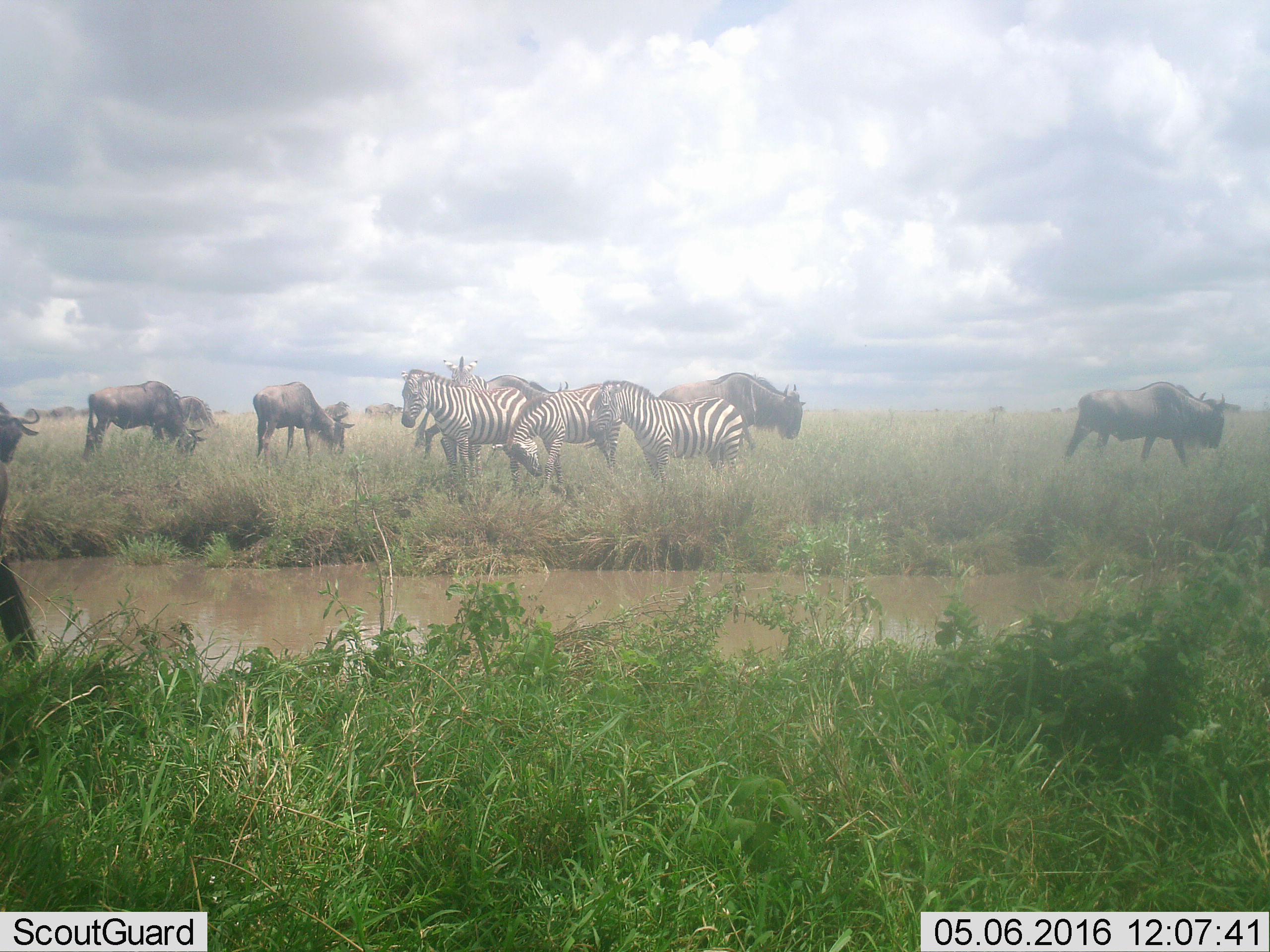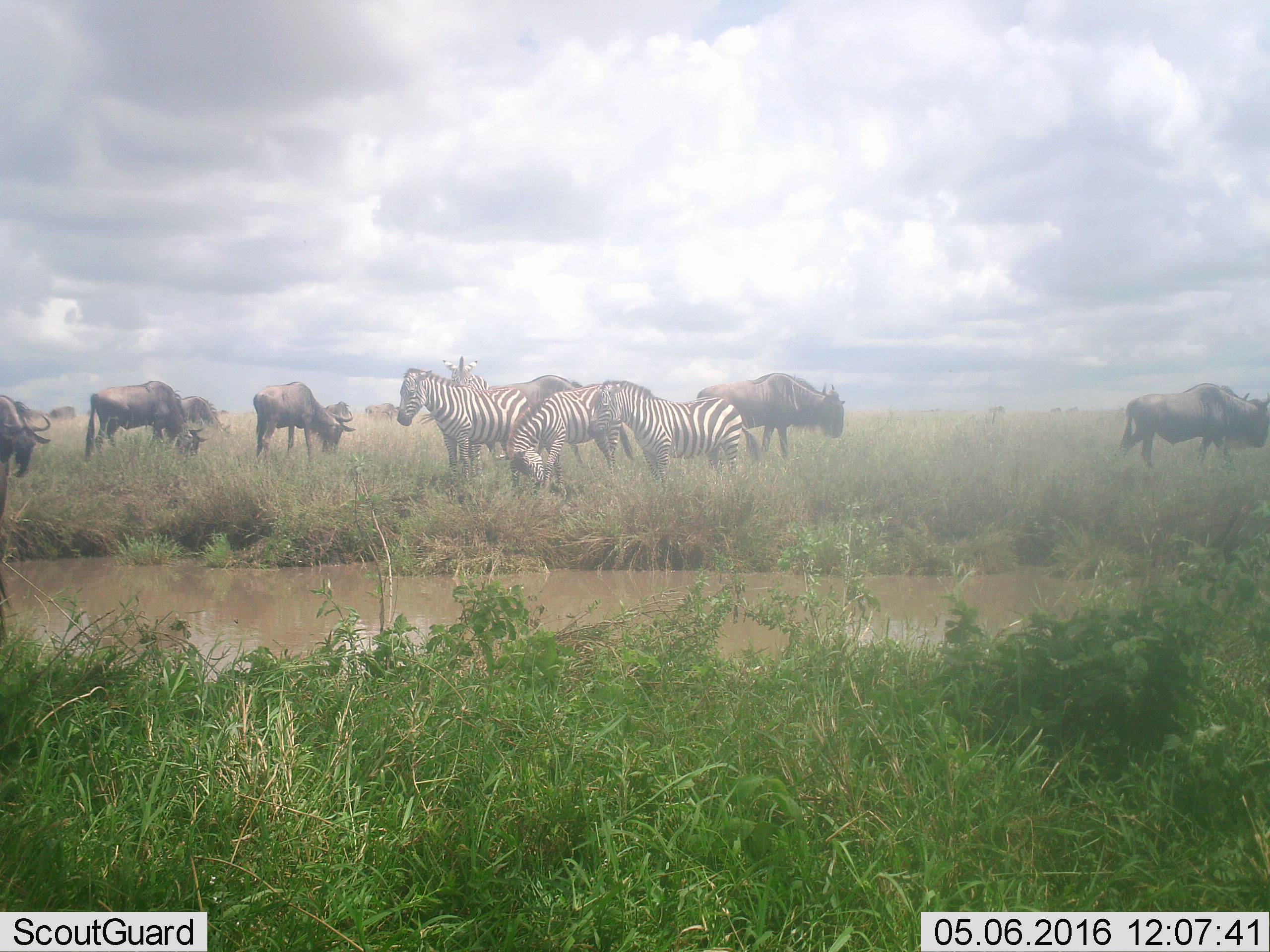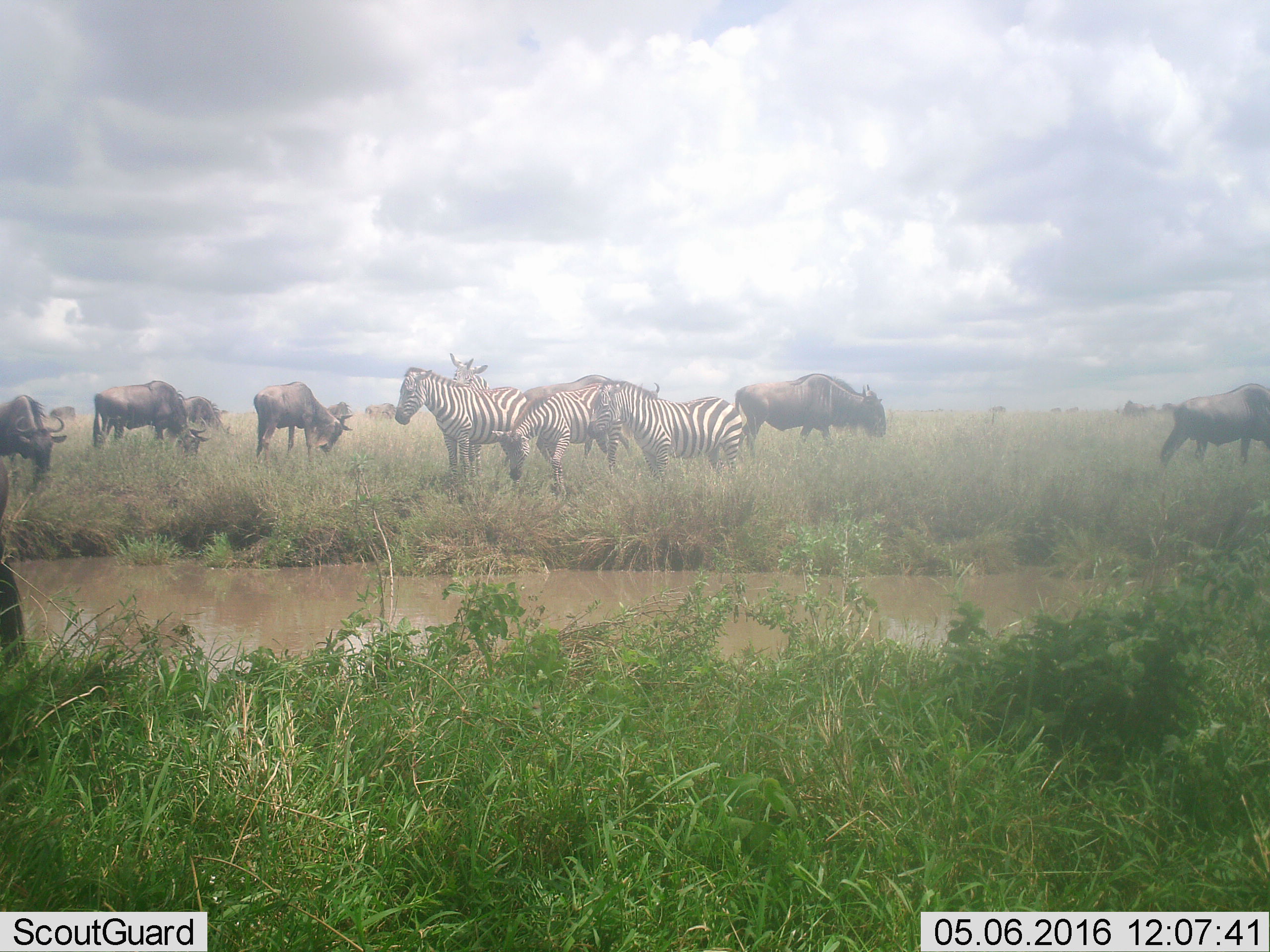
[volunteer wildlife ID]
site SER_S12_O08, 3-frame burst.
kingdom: Animalia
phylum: Chordata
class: Mammalia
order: Artiodactyla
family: Bovidae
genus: Connochaetes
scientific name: Connochaetes taurinus taurinus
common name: blue wildebeest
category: wildebeestblue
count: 11-50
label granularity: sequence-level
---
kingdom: Animalia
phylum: Chordata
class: Mammalia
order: Perissodactyla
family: Equidae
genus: Equus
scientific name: Equus quagga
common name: plains zebra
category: zebraplains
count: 4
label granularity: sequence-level